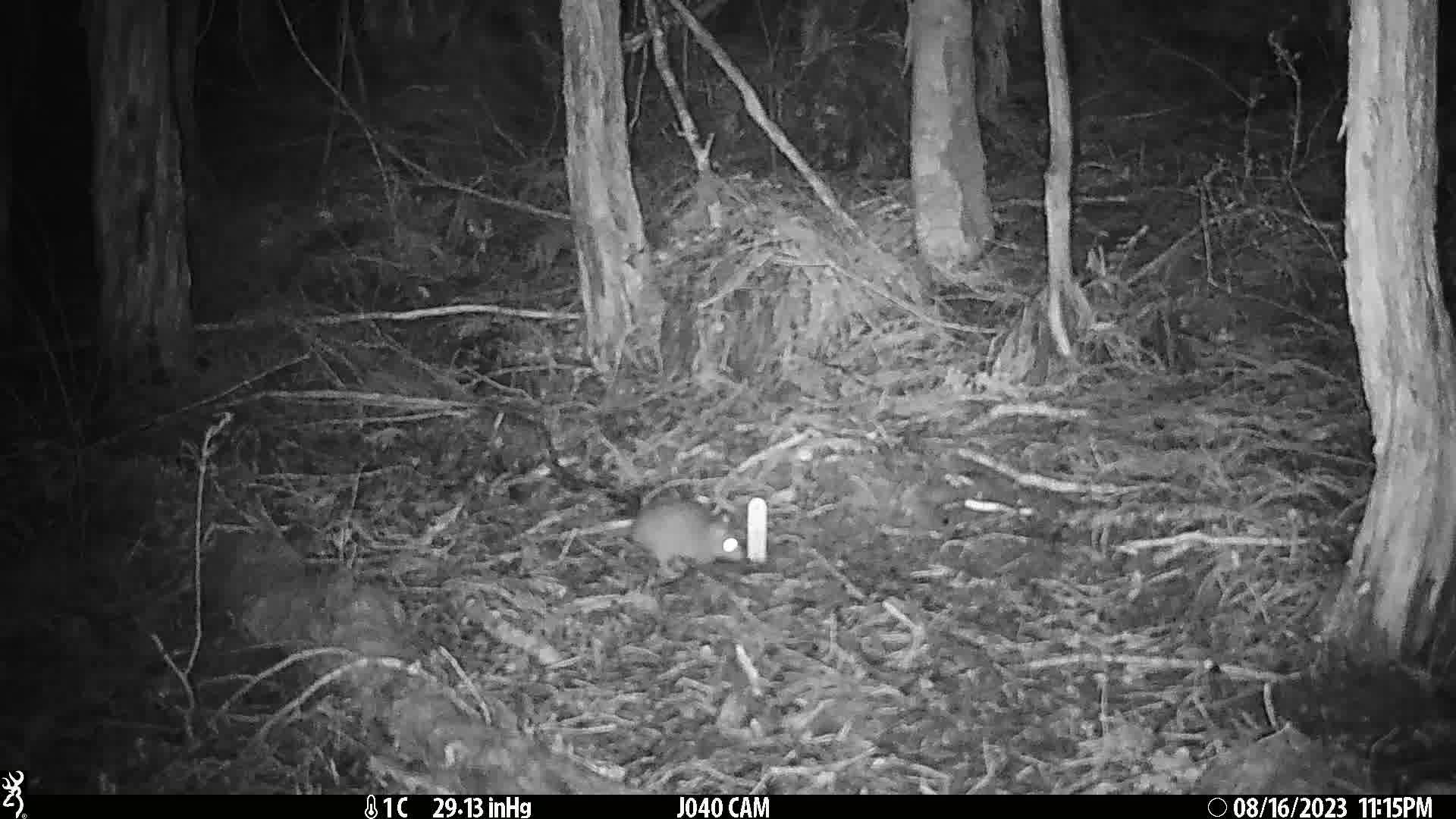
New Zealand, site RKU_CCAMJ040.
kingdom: Animalia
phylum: Chordata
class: Mammalia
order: Rodentia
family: Muridae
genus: Rattus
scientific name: Rattus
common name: rat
Rat (Rattus).